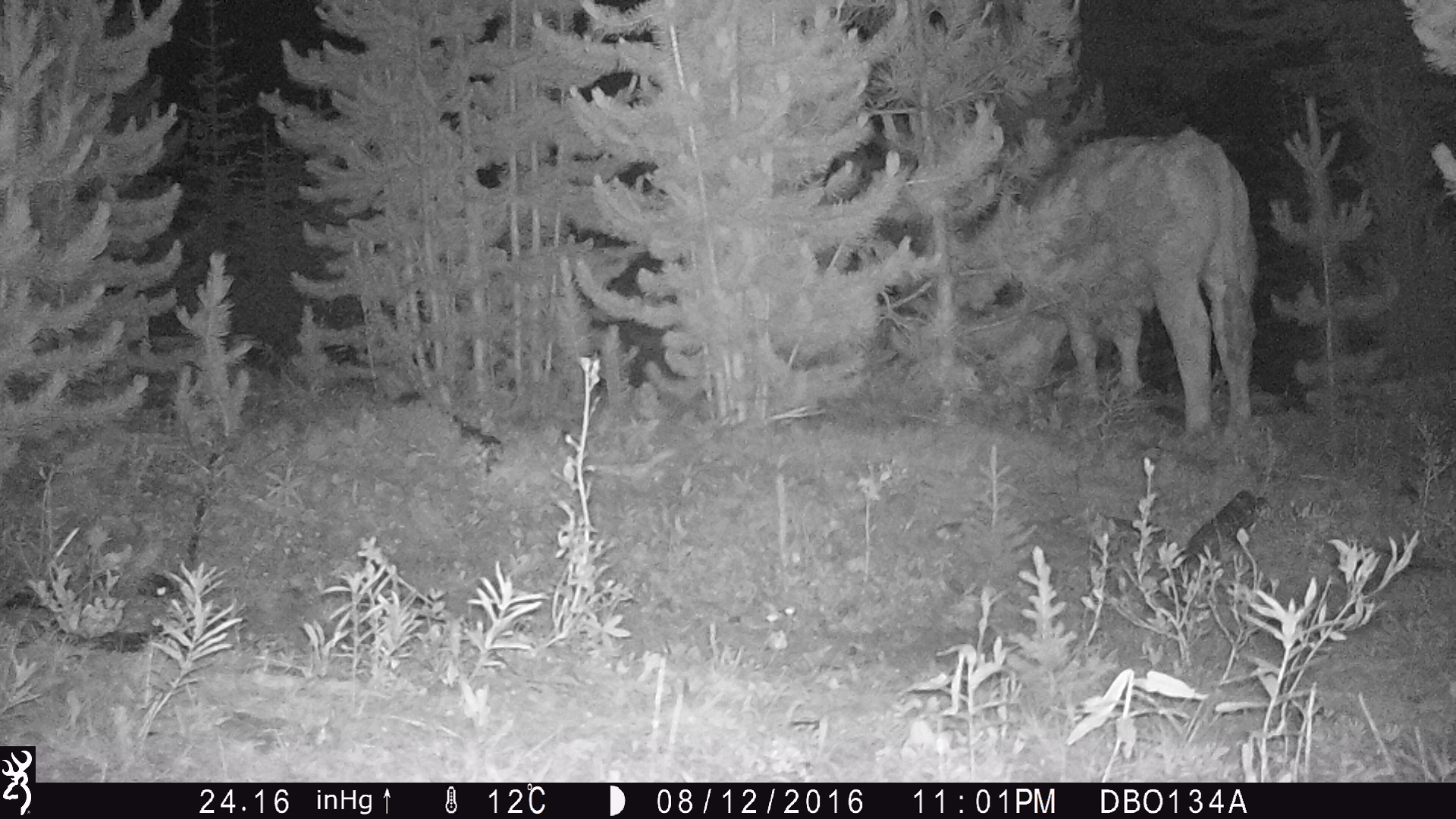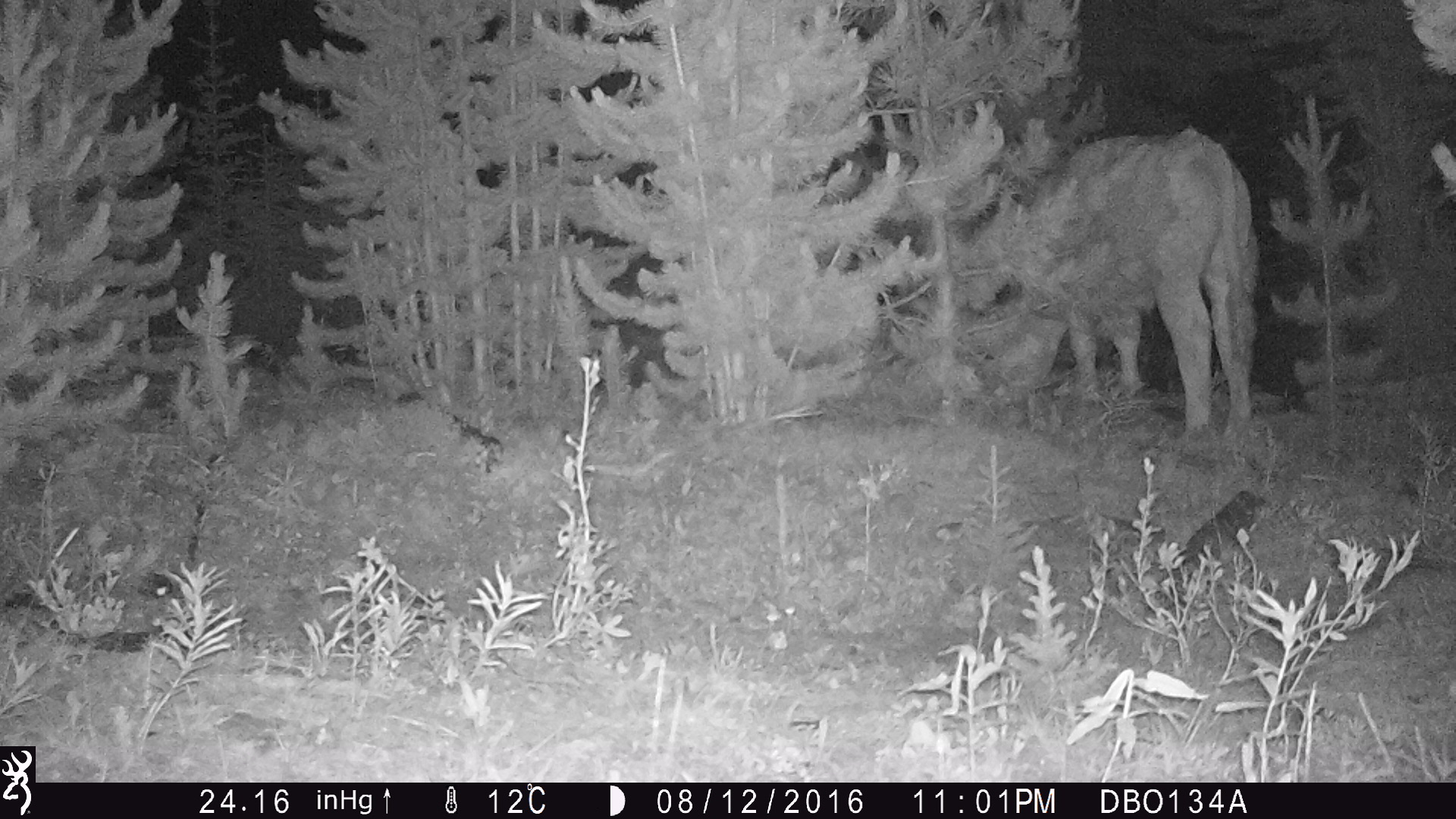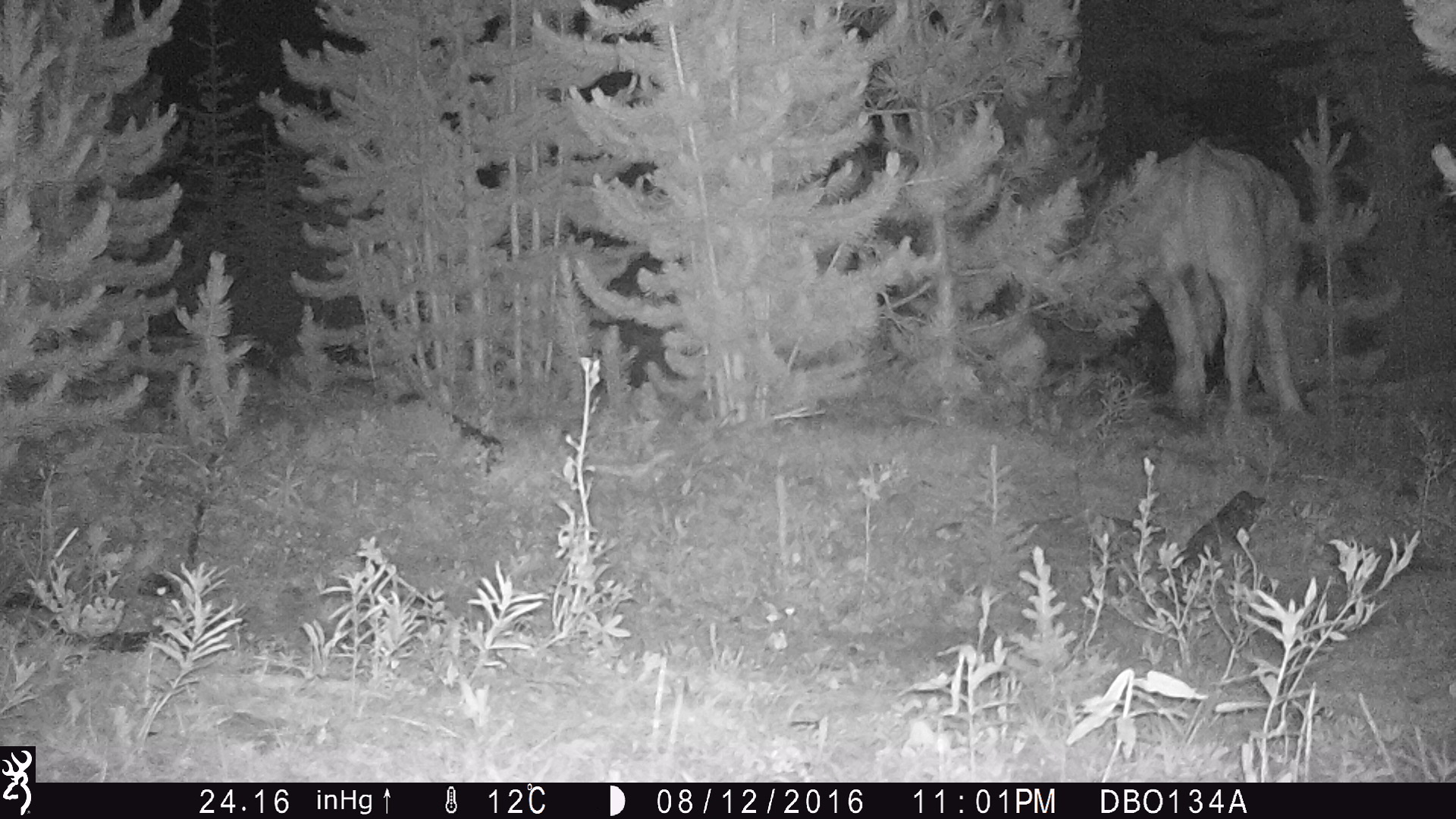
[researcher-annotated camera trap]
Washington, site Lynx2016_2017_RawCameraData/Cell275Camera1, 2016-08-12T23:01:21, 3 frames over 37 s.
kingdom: Animalia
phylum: Chordata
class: Mammalia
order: Artiodactyla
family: Bovidae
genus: Bos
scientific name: Bos taurus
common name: domestic cattle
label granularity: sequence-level